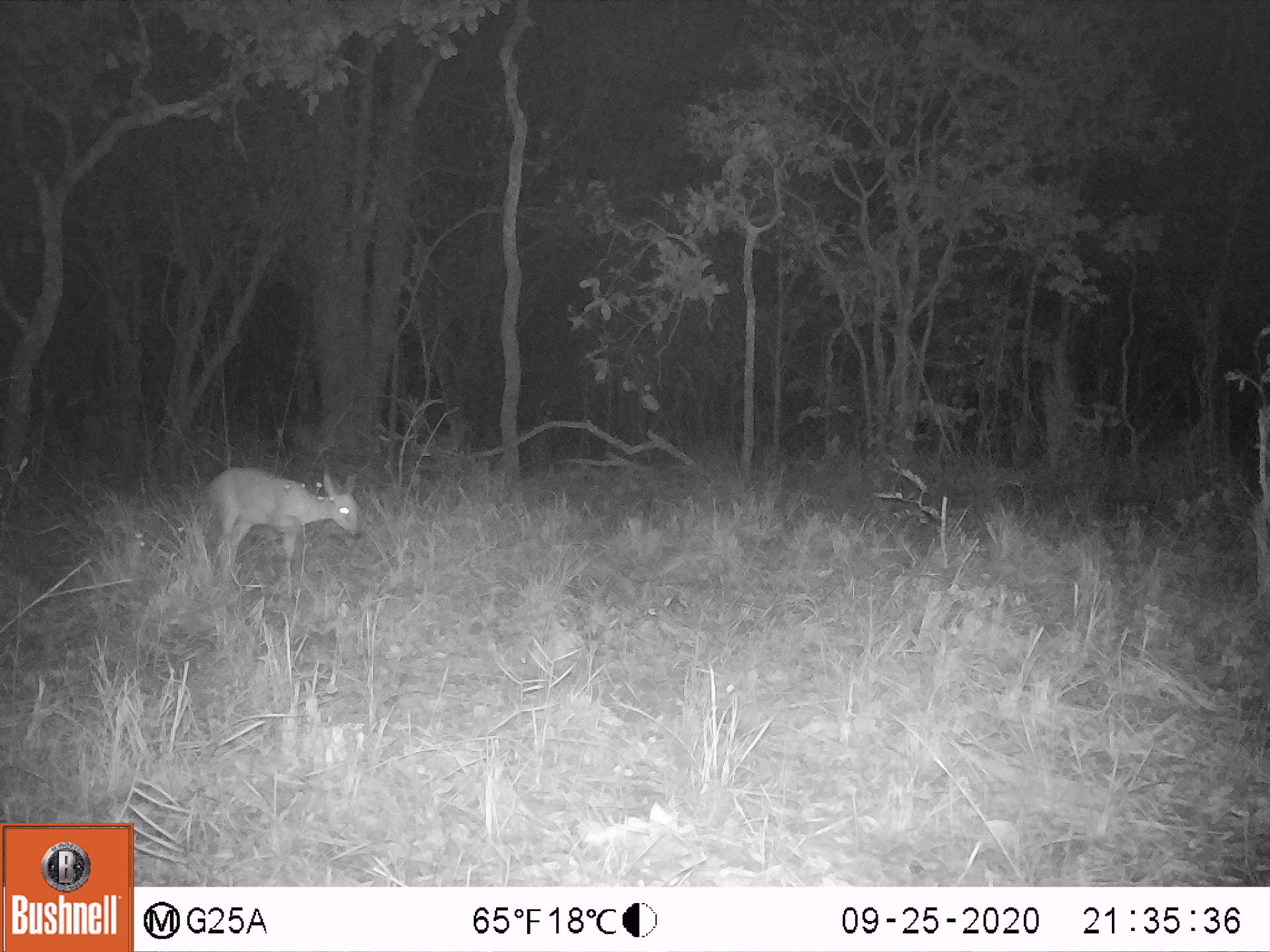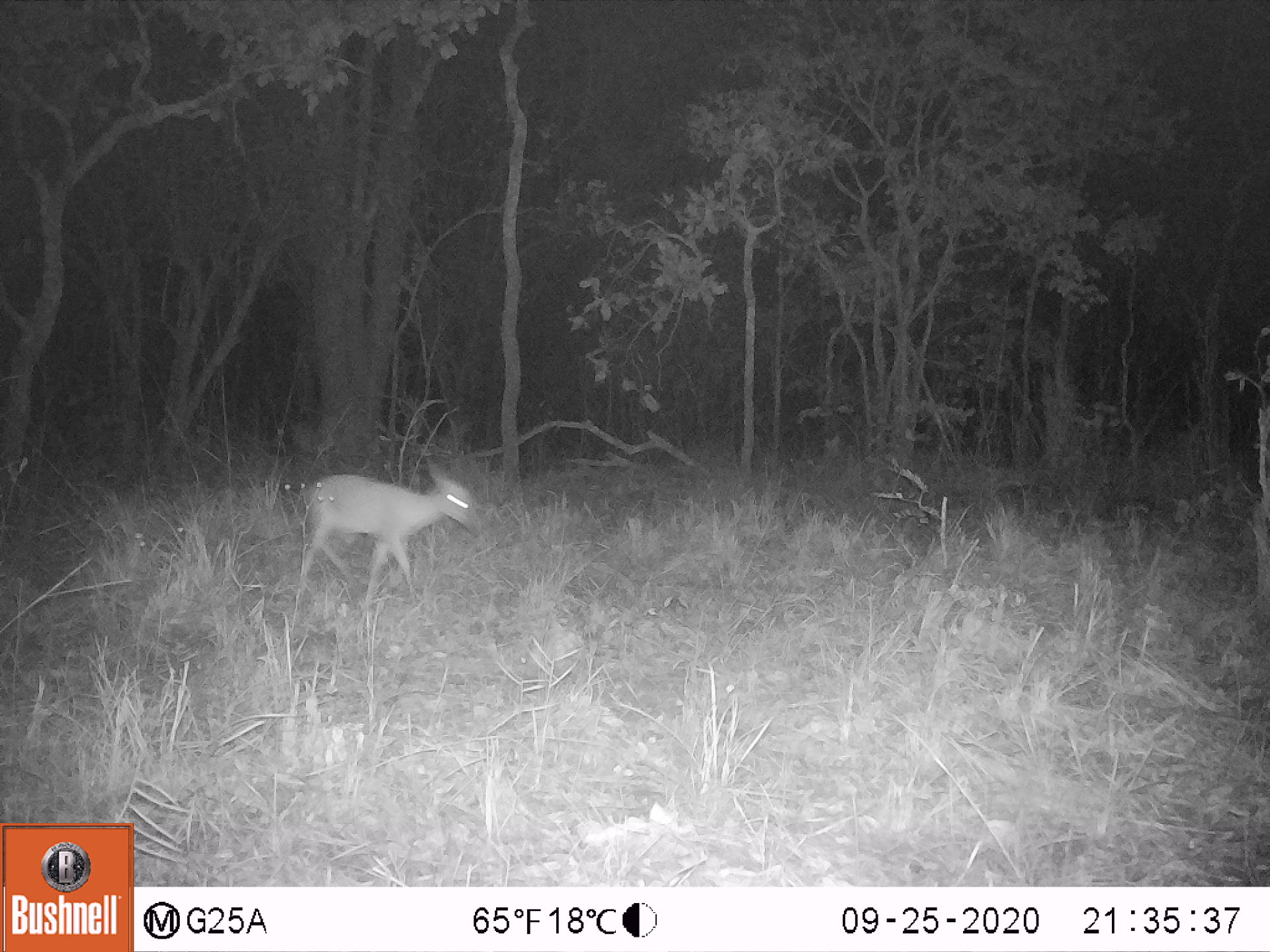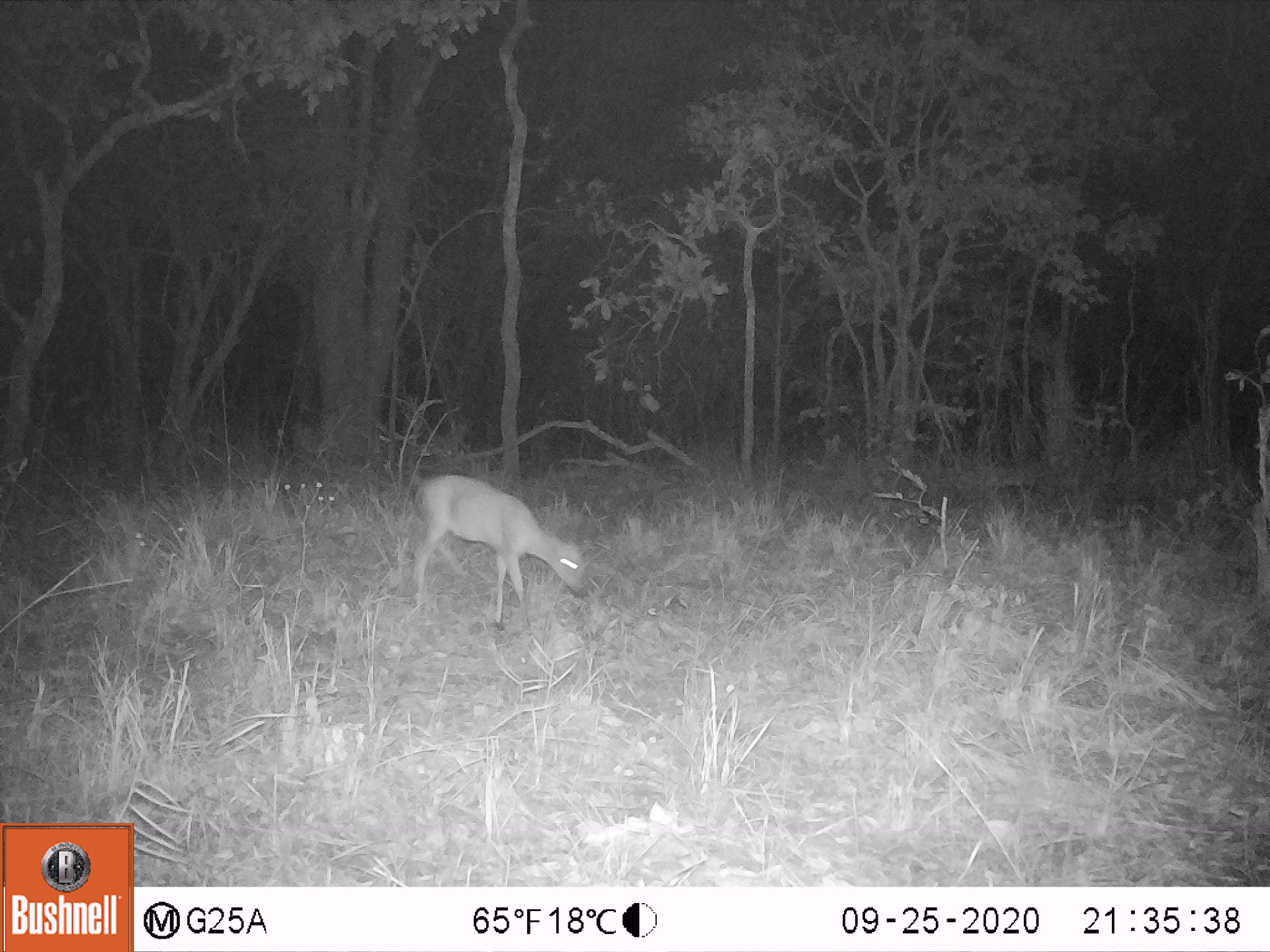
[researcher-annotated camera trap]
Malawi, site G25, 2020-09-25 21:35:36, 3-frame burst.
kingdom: Animalia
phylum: Chordata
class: Mammalia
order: Artiodactyla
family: Bovidae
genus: Sylvicapra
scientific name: Sylvicapra grimmia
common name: common duiker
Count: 1.